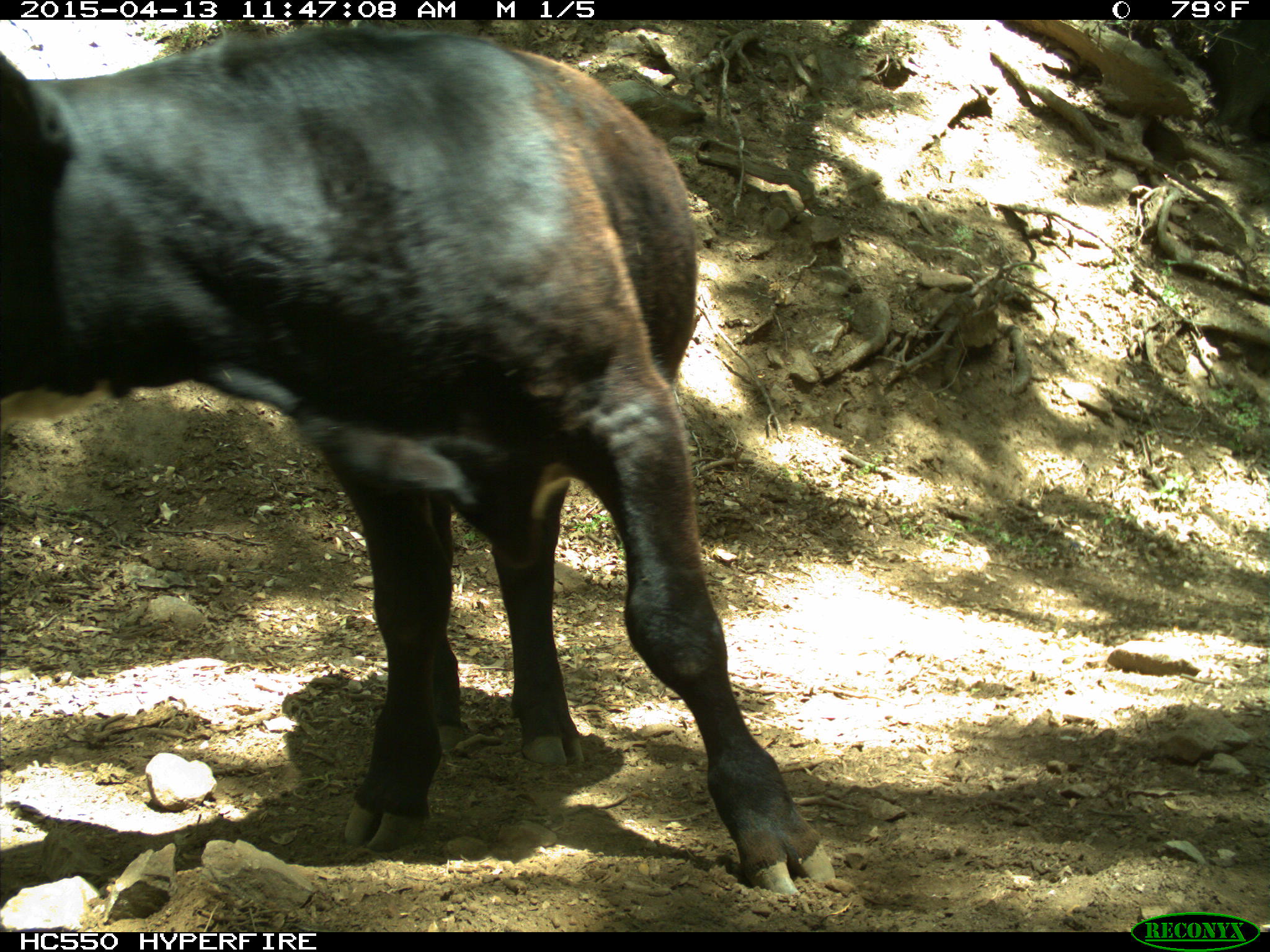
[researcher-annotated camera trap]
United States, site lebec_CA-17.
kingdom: Animalia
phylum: Chordata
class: Mammalia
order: Artiodactyla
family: Bovidae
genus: Bos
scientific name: Bos taurus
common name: domestic cow